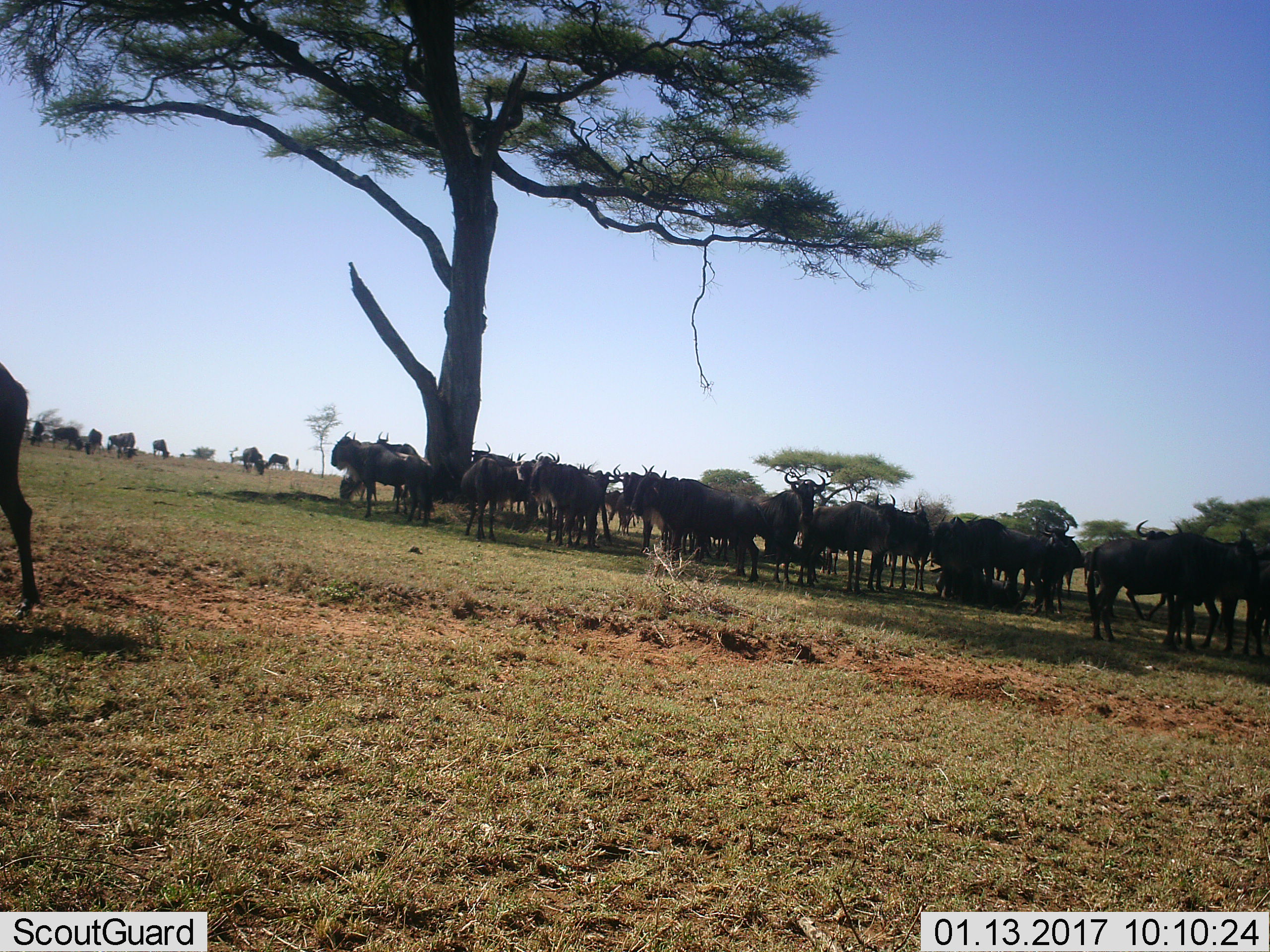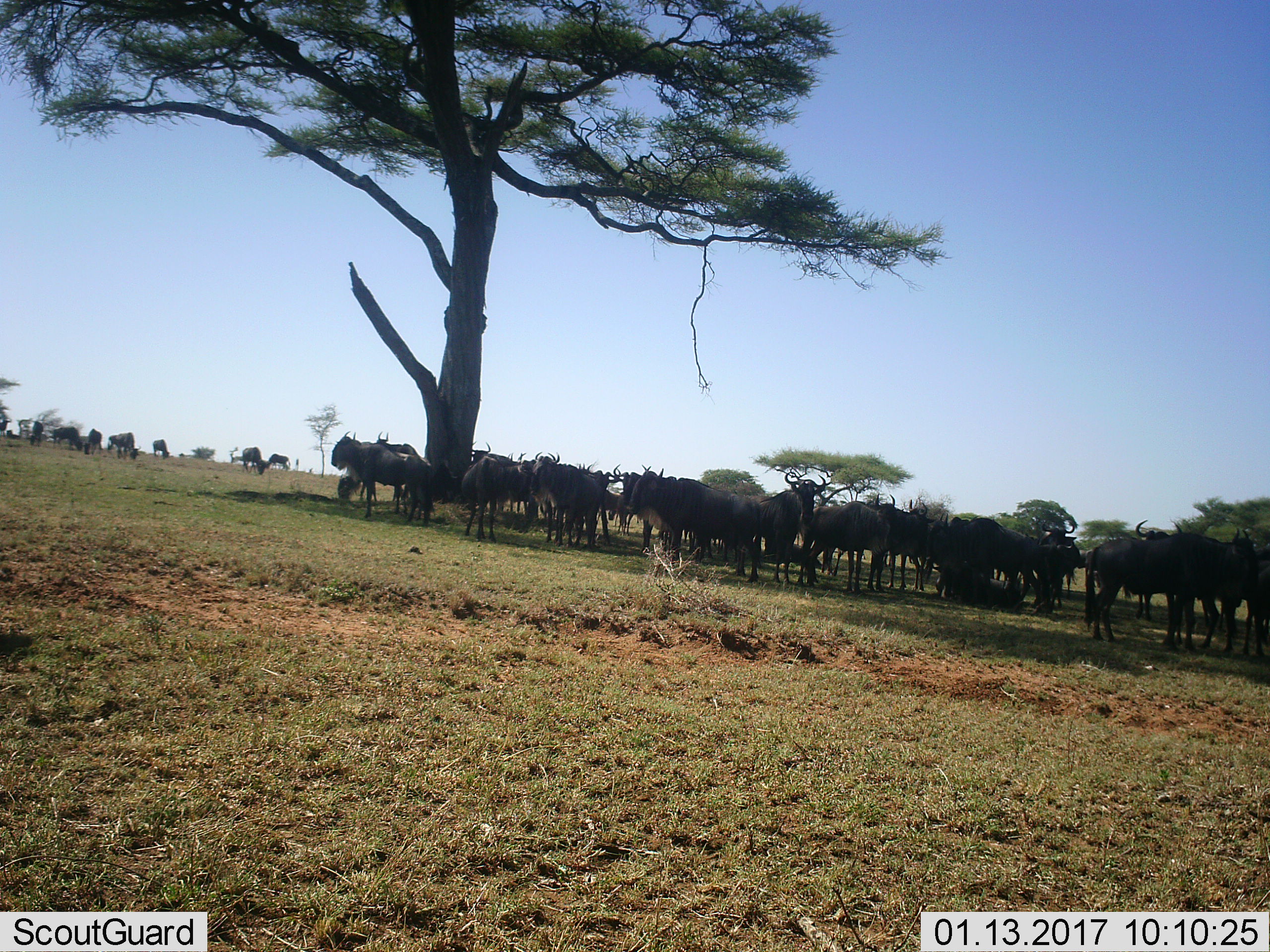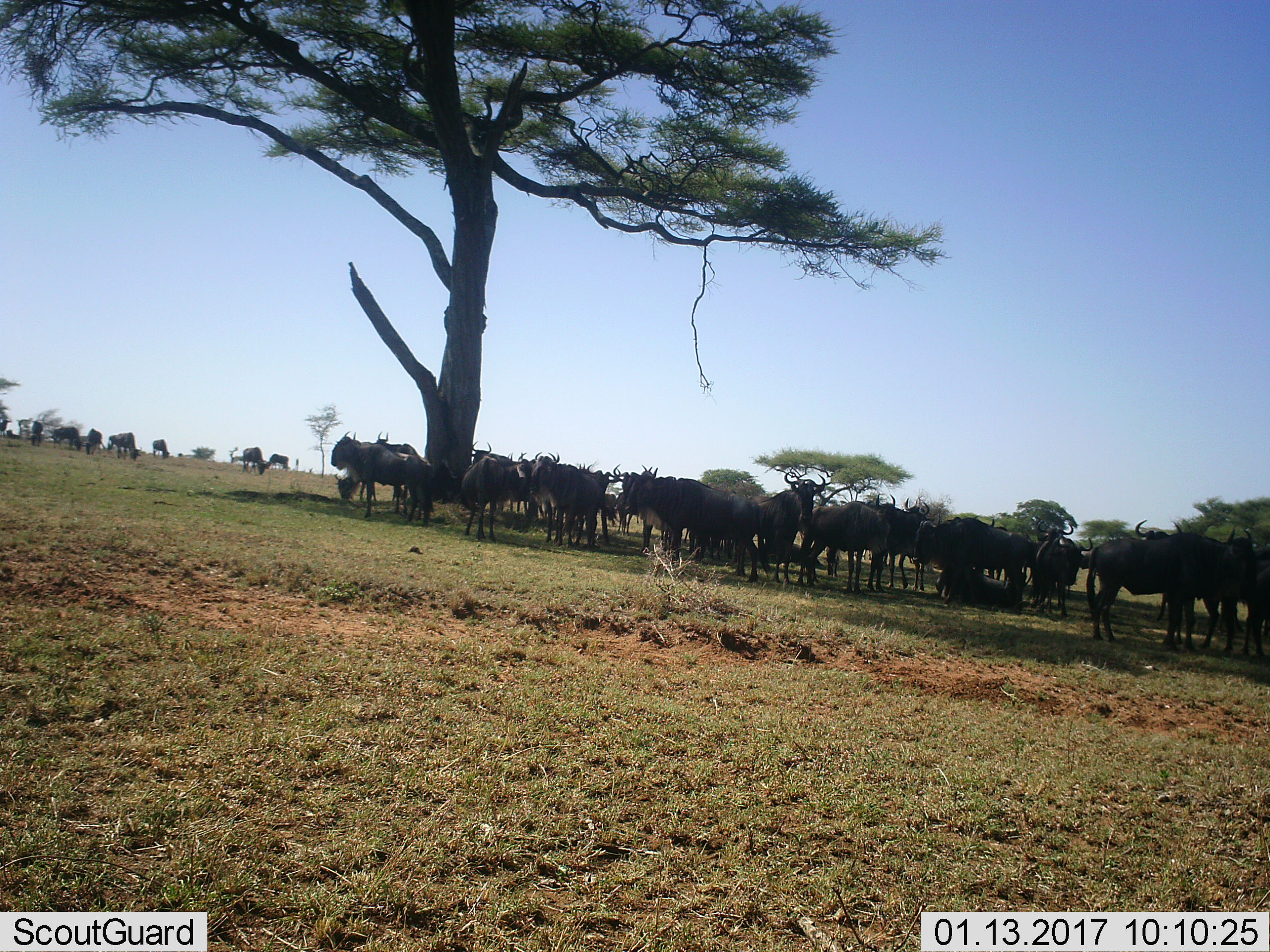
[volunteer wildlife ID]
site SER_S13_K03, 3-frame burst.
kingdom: Animalia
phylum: Chordata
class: Mammalia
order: Artiodactyla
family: Bovidae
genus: Connochaetes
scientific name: Connochaetes taurinus taurinus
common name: blue wildebeest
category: wildebeestblue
Wildebeestblue (blue wildebeest) (Connochaetes taurinus taurinus), count 11-50. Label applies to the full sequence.